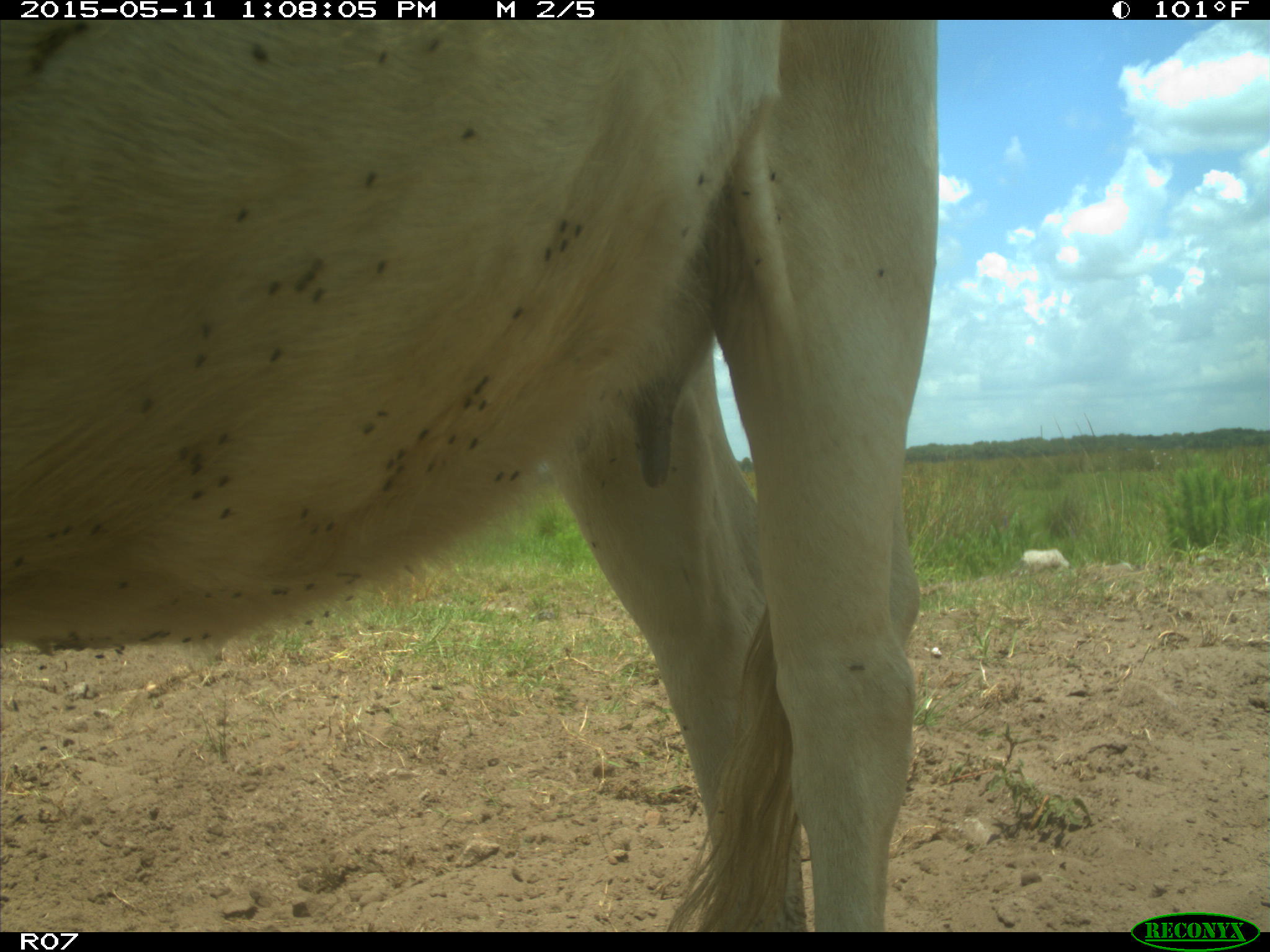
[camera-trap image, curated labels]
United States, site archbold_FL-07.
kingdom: Animalia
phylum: Chordata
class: Mammalia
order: Artiodactyla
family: Bovidae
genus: Bos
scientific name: Bos taurus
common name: domestic cow